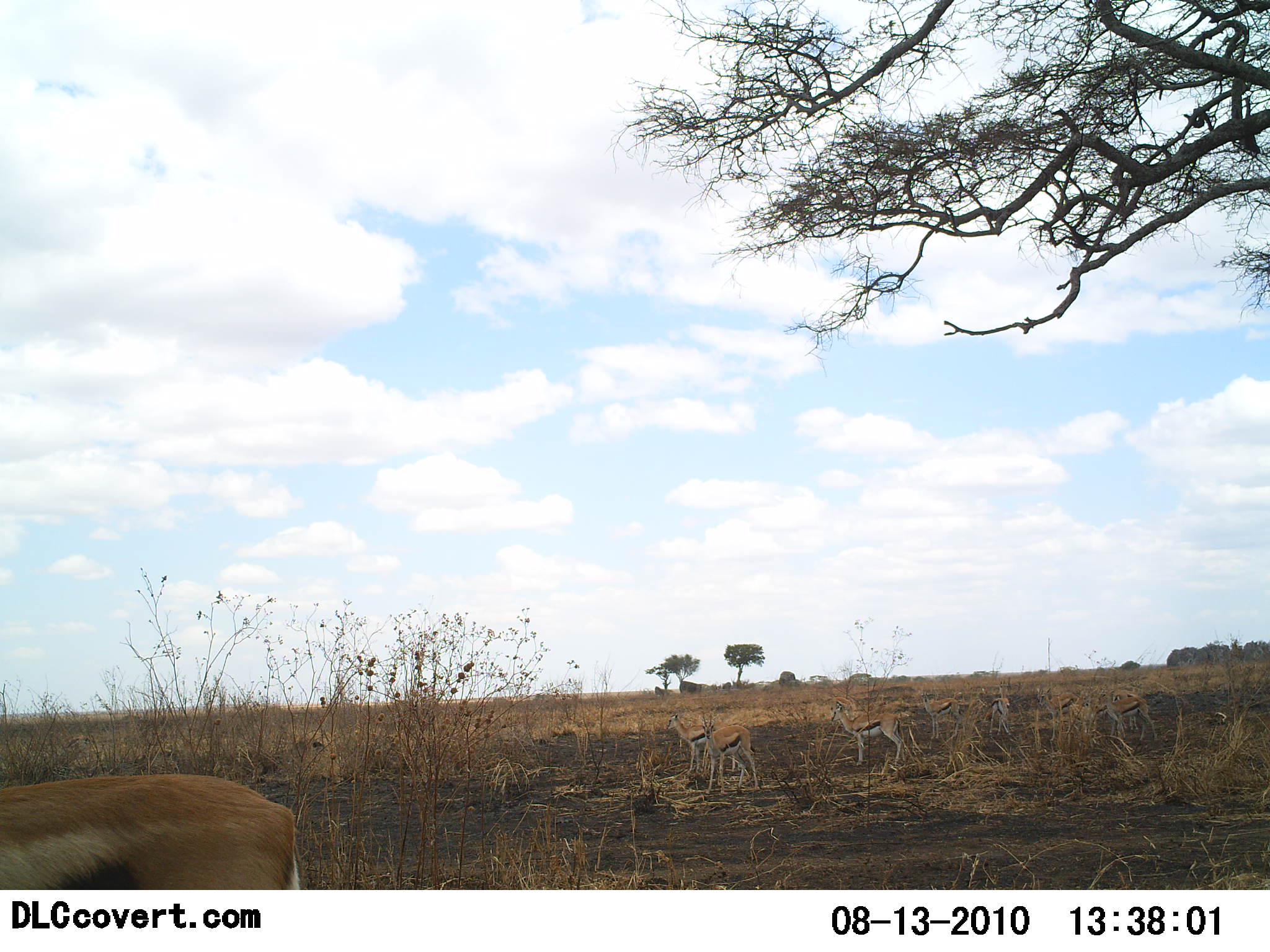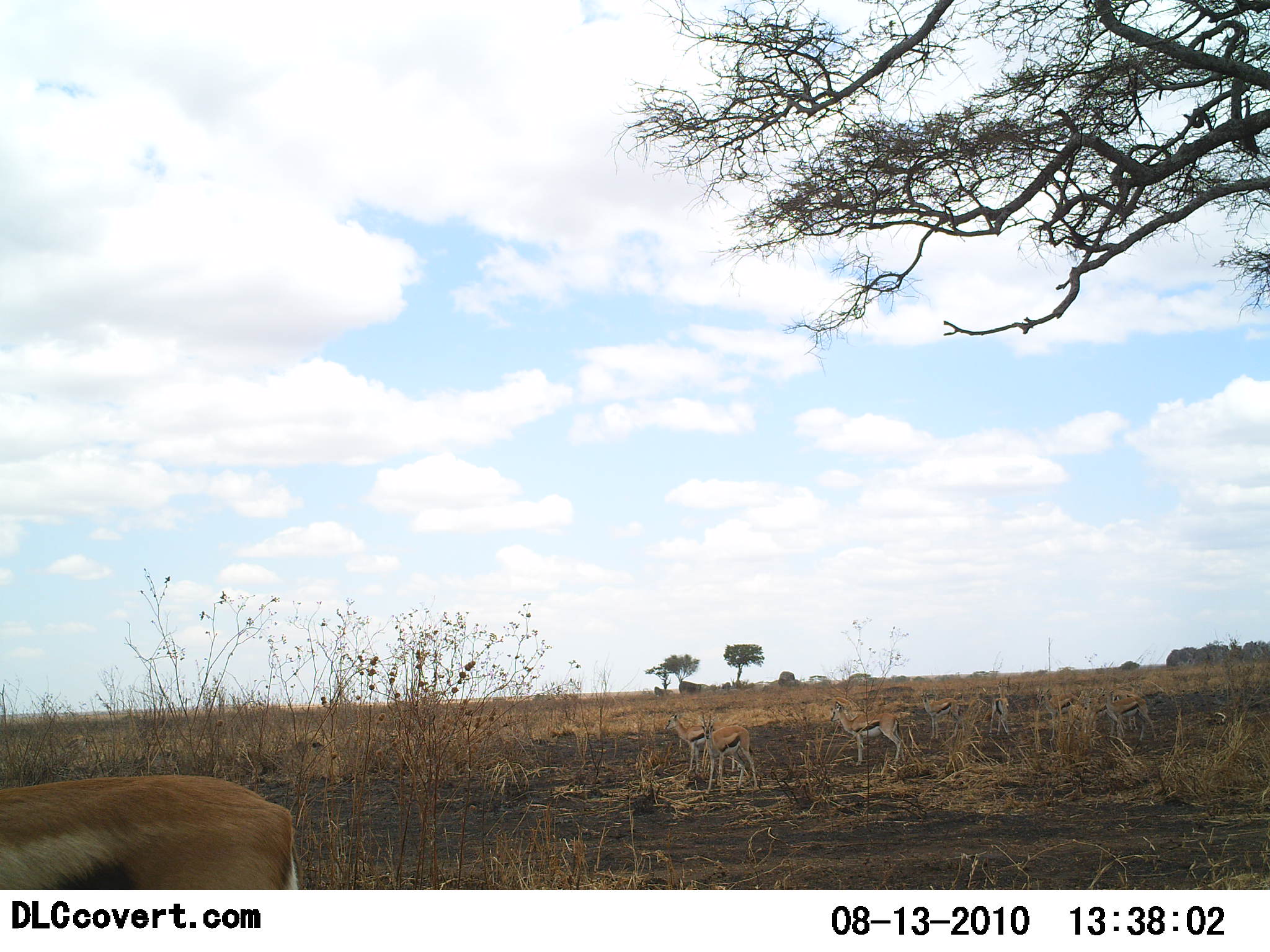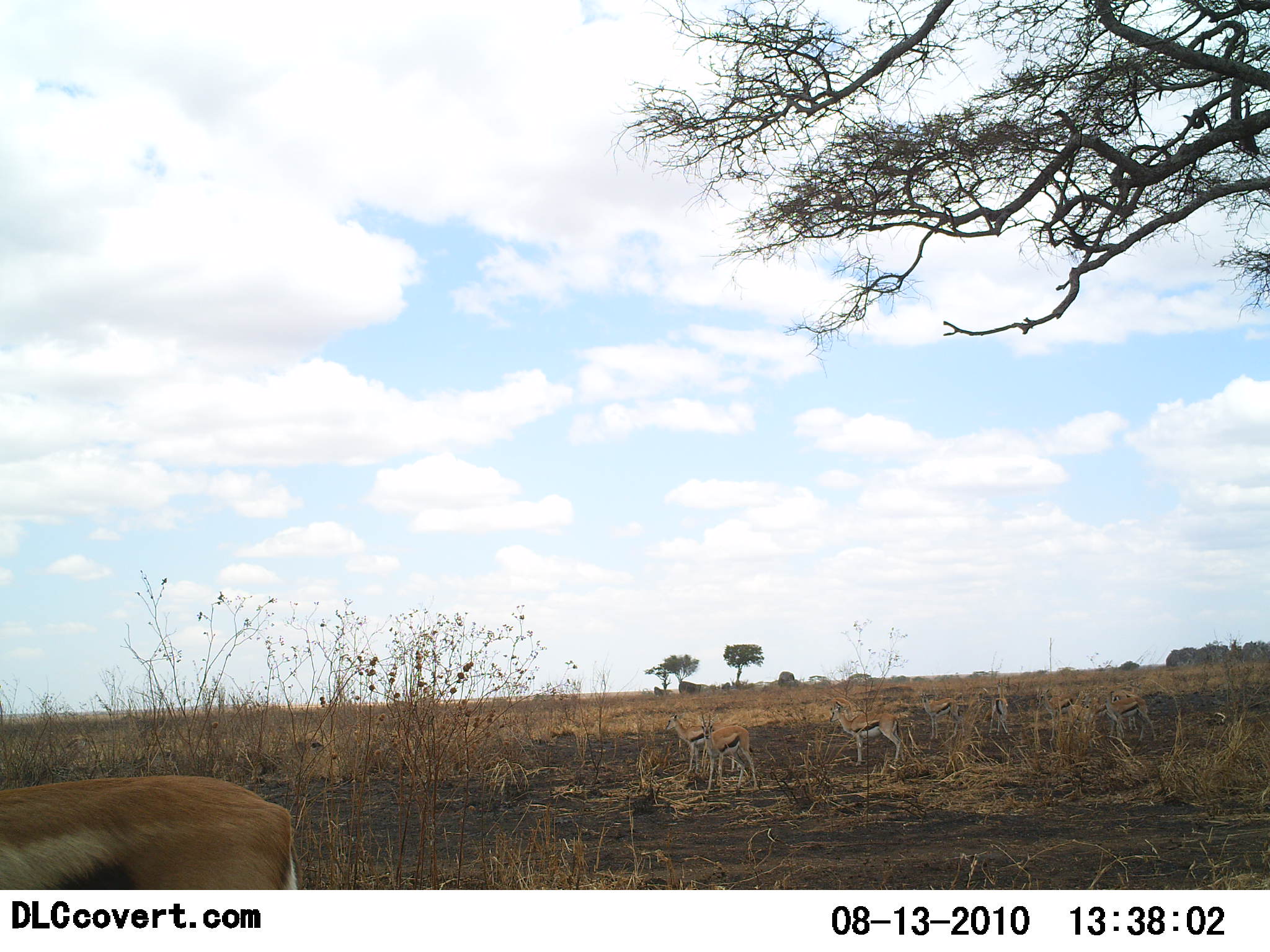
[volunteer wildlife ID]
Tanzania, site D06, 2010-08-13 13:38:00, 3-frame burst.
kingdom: Animalia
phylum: Chordata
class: Mammalia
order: Artiodactyla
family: Bovidae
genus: Eudorcas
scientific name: Eudorcas thomsonii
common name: thomson's gazelle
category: gazellethomsons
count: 7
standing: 86%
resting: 7%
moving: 0%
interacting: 0%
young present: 0%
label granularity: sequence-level